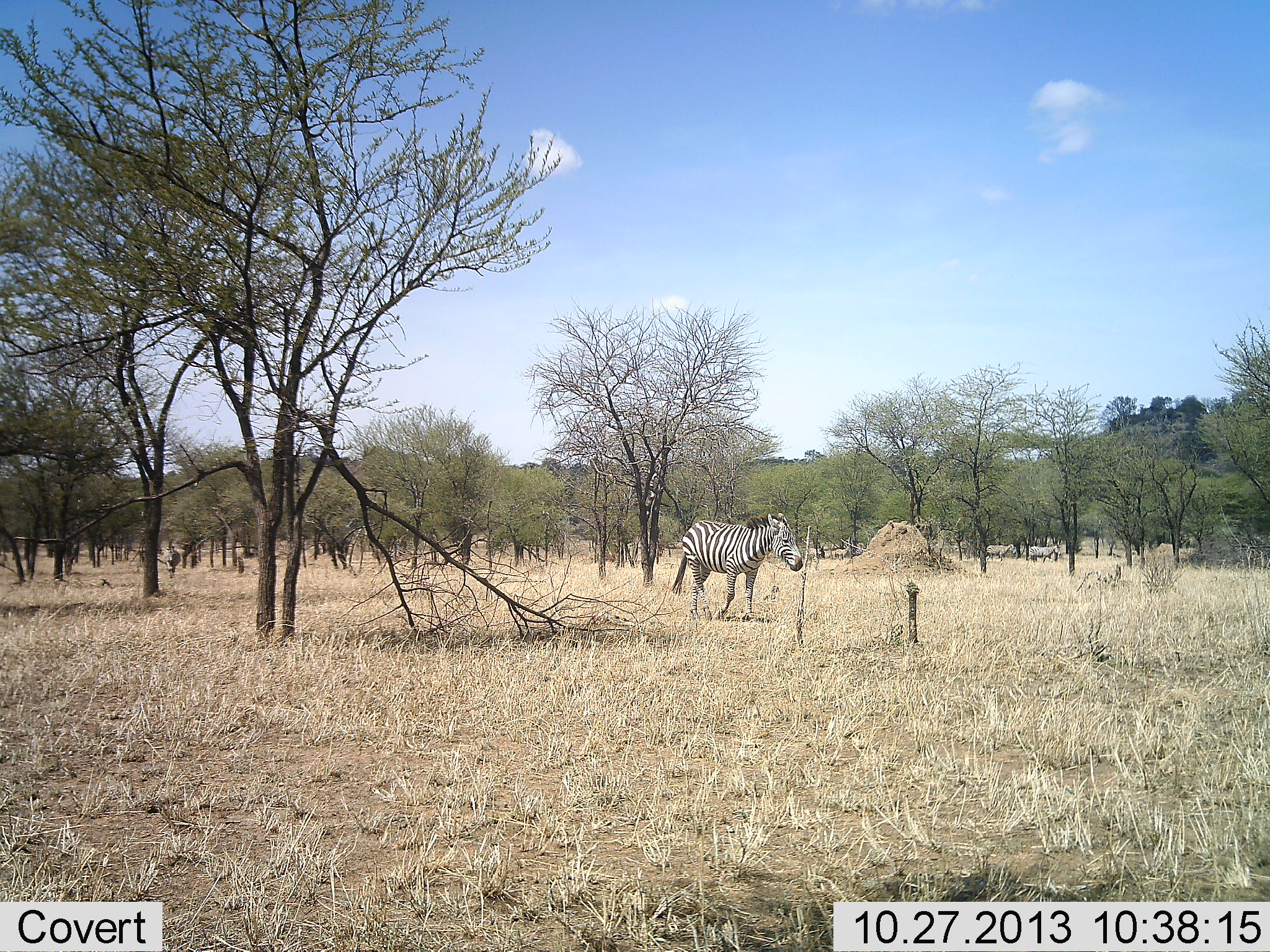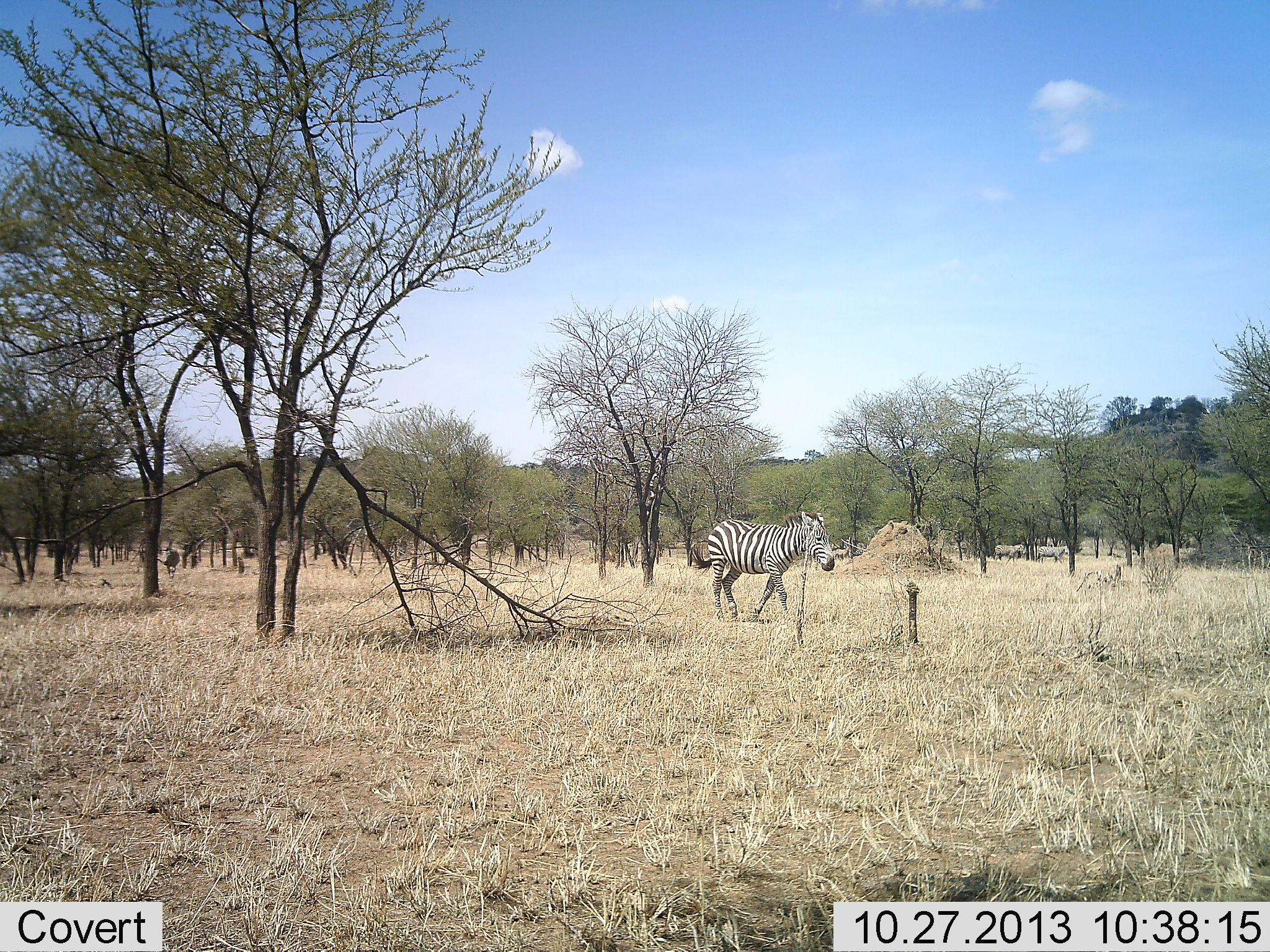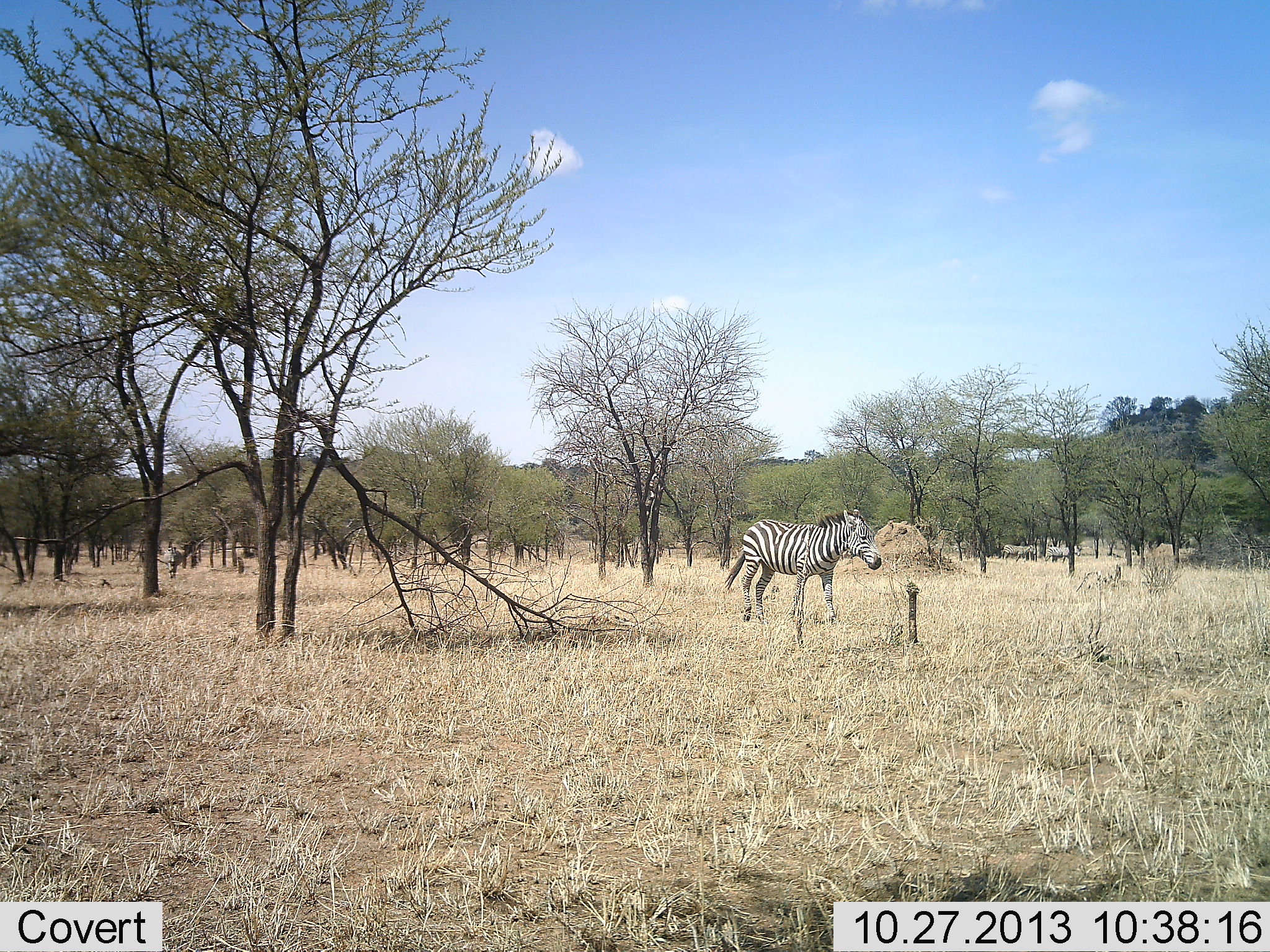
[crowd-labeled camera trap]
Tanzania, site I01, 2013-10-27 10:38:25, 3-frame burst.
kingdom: Animalia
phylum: Chordata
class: Mammalia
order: Perissodactyla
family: Equidae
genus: Equus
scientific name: Equus quagga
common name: plains zebra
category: zebra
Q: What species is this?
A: Zebra (plains zebra) (Equus quagga).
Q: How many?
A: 4.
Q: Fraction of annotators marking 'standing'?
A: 0%.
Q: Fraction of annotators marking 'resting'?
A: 0%.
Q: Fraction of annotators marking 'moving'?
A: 100%.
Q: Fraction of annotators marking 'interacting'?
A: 0%.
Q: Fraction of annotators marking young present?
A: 0%.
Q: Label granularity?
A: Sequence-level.